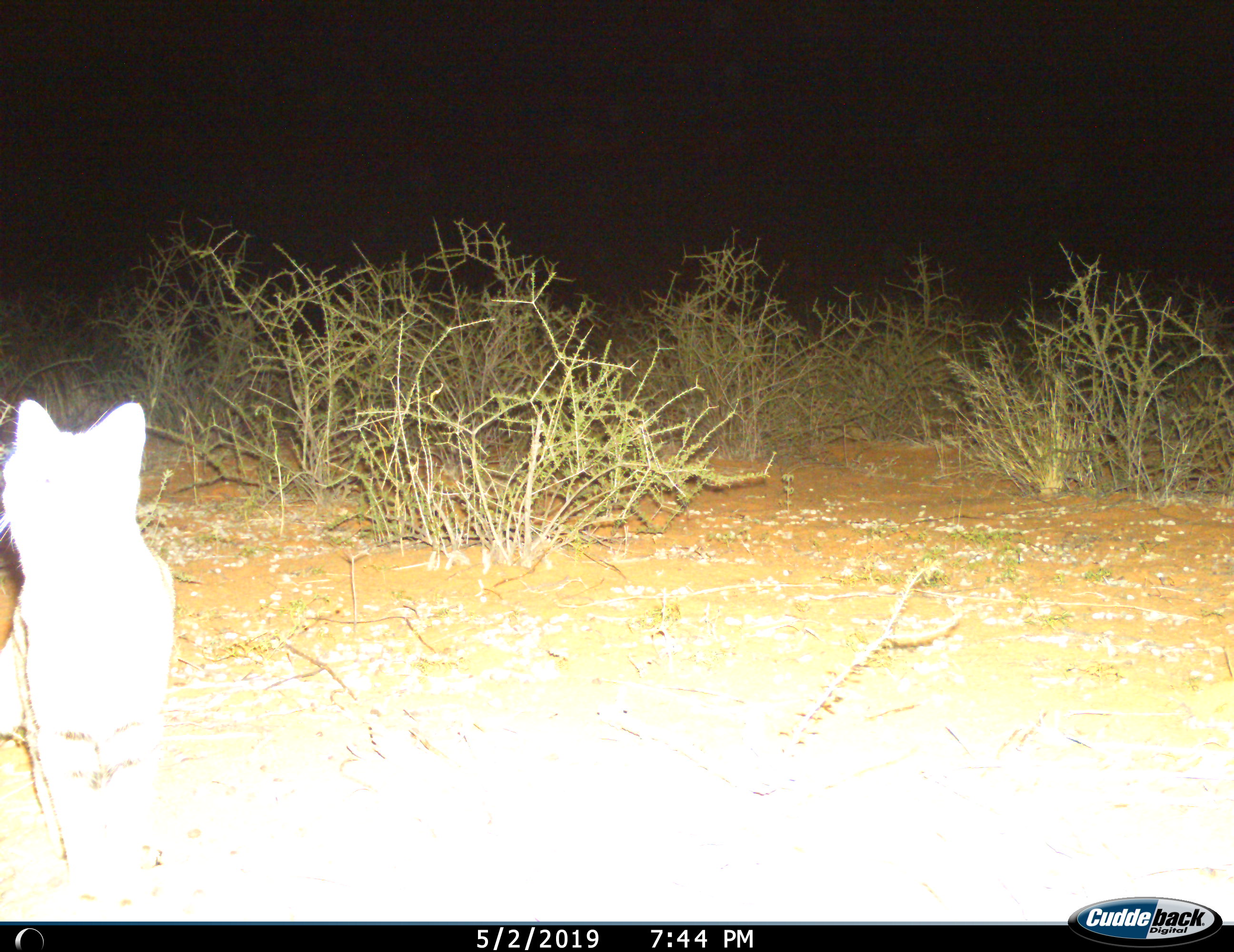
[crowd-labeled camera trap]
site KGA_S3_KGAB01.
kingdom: Animalia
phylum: Chordata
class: Mammalia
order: Carnivora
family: Felidae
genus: Felis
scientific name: Felis lybica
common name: african wild cat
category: africanwildcat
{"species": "africanwildcat (african wild cat) (Felis lybica)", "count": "1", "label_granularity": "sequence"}